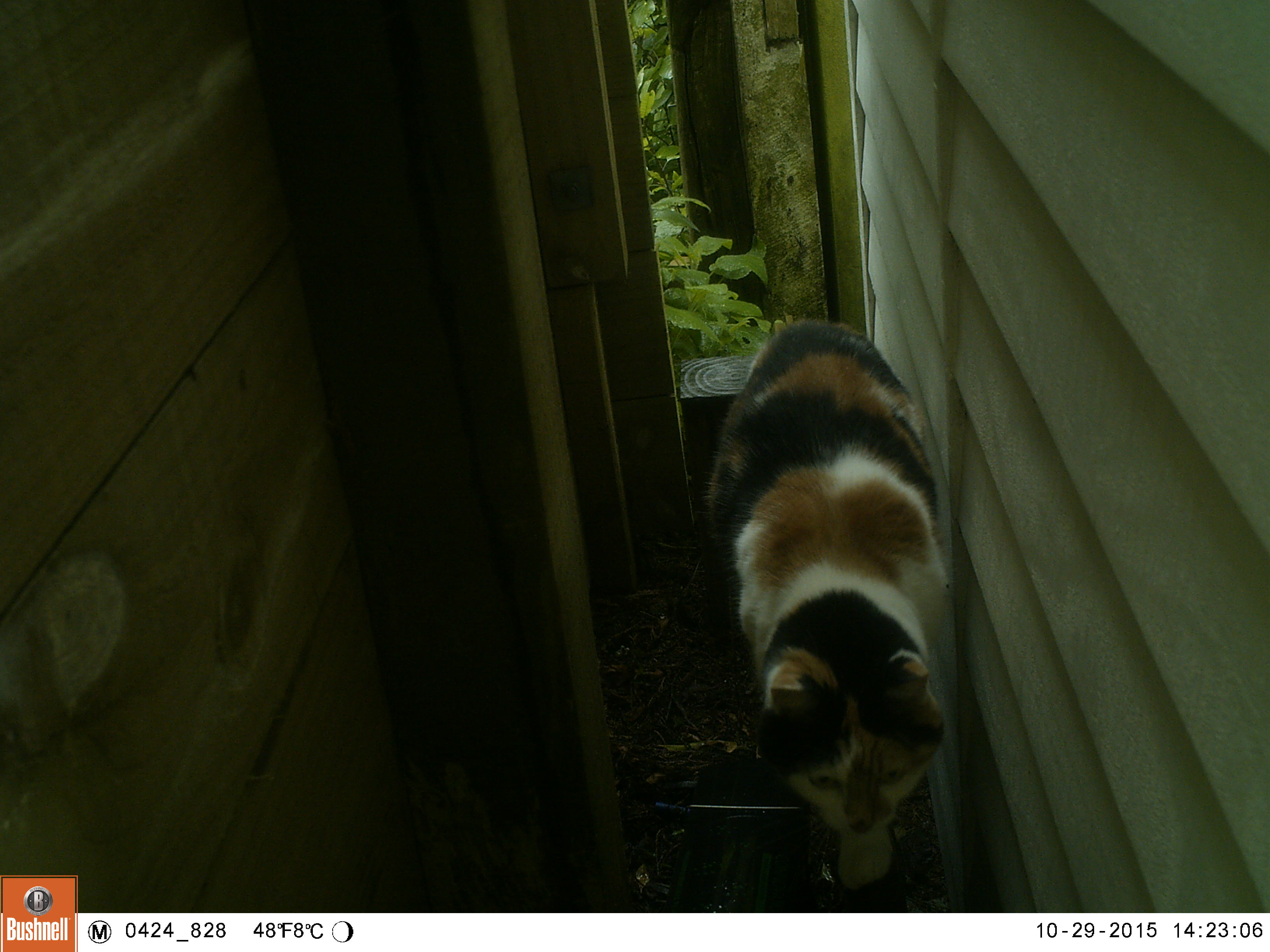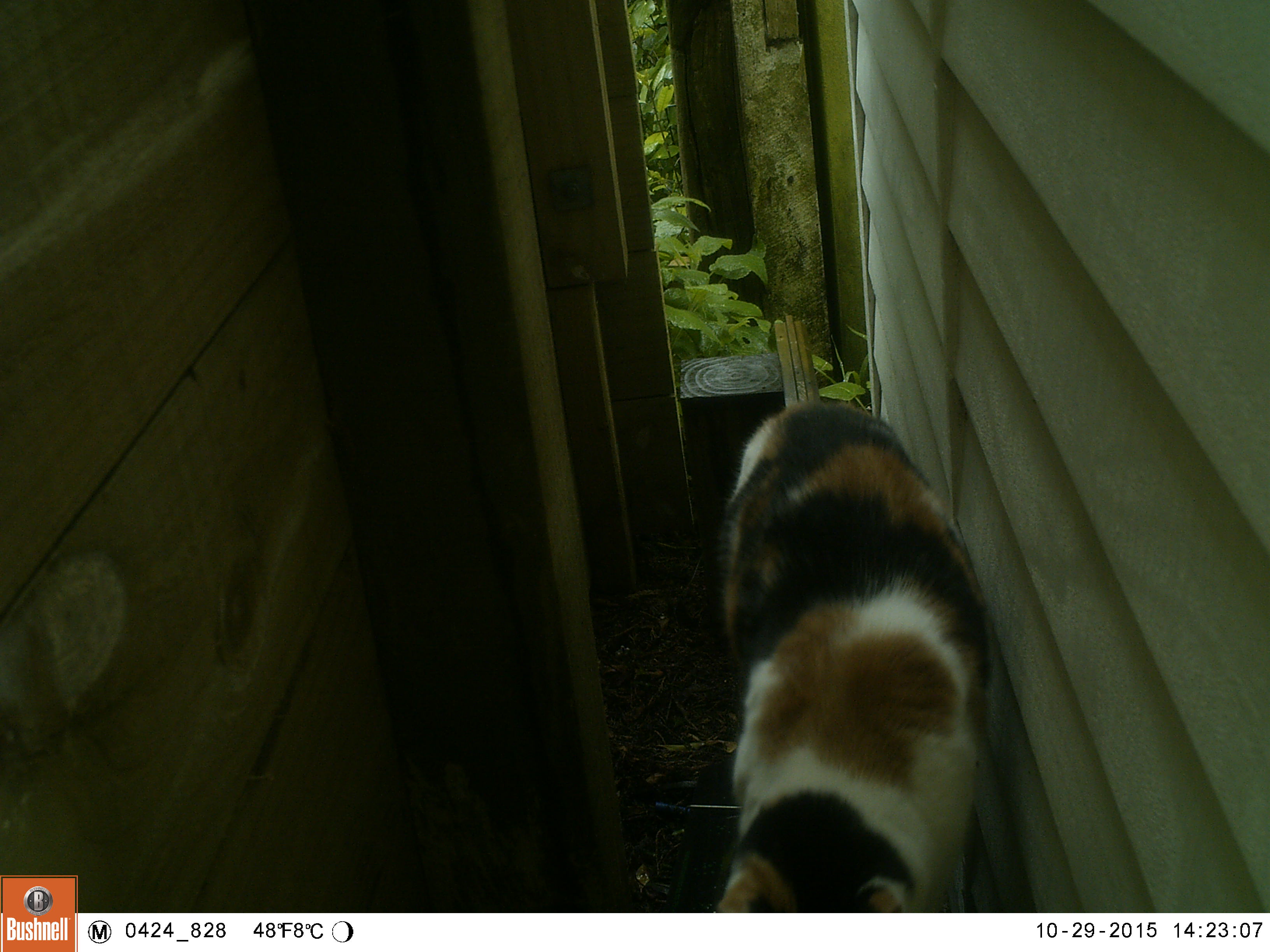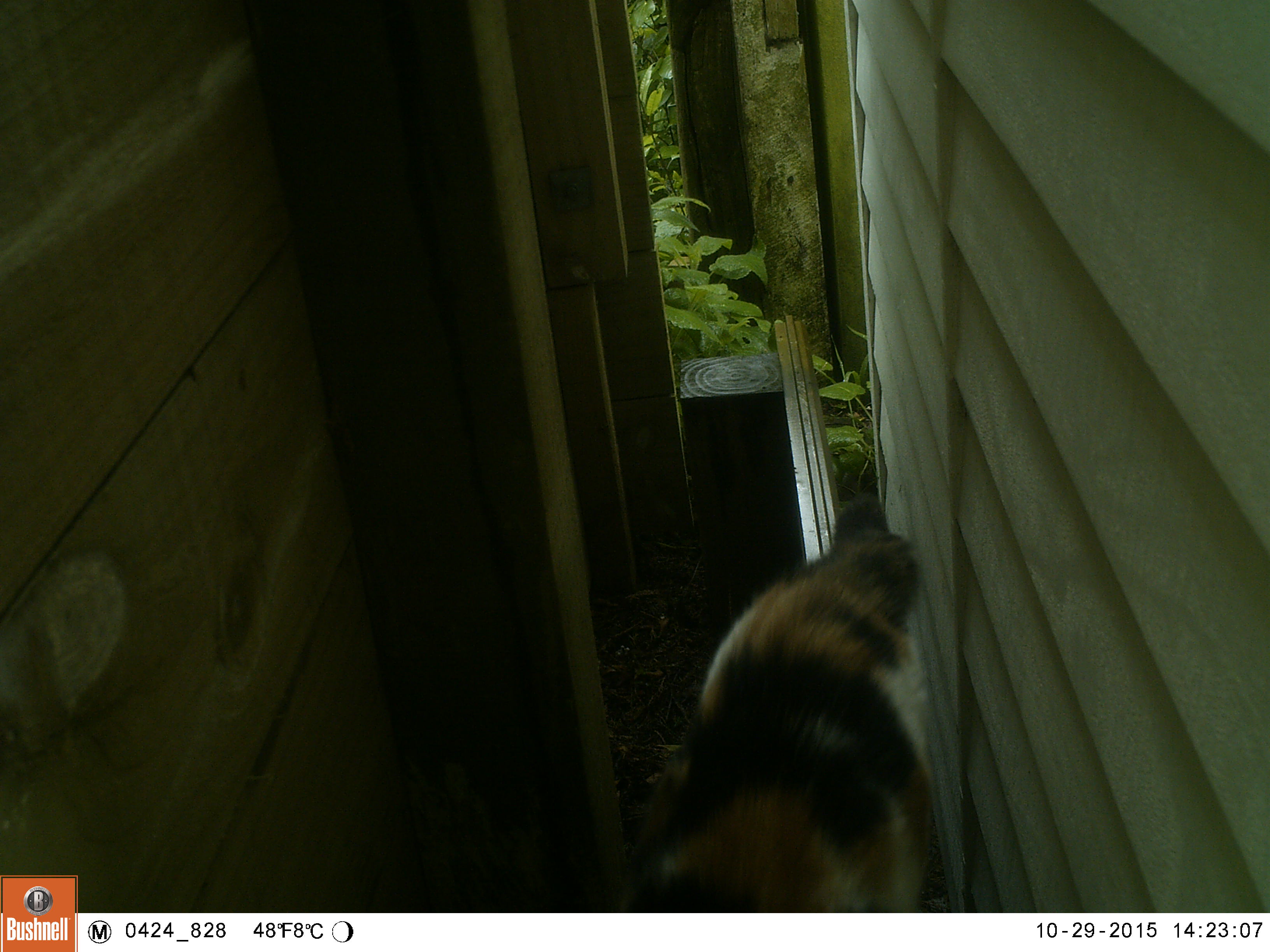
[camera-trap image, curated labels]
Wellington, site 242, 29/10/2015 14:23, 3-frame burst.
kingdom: Animalia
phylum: Chordata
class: Mammalia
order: Carnivora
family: Felidae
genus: Felis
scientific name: Felis catus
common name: cat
Cat (Felis catus).